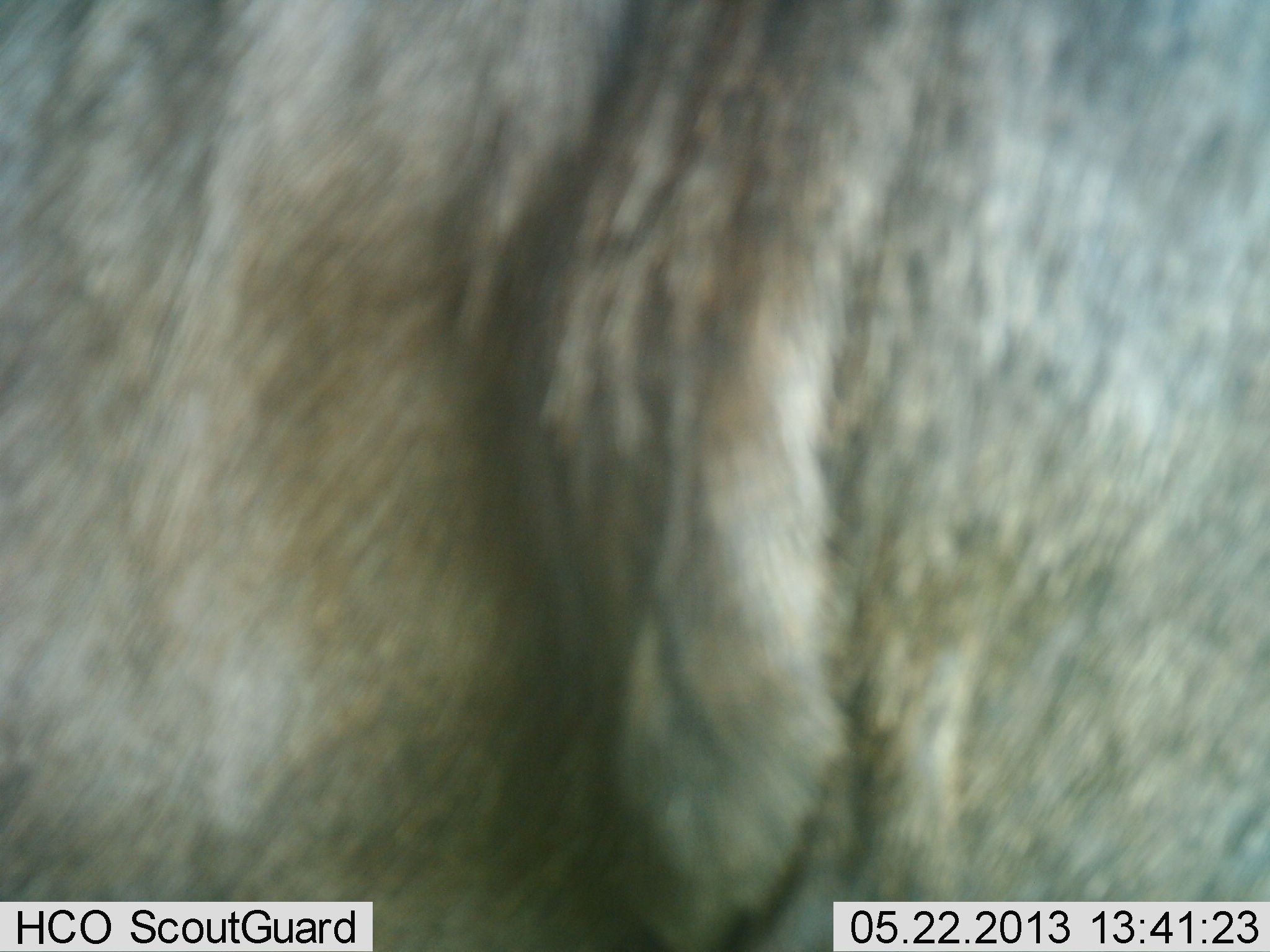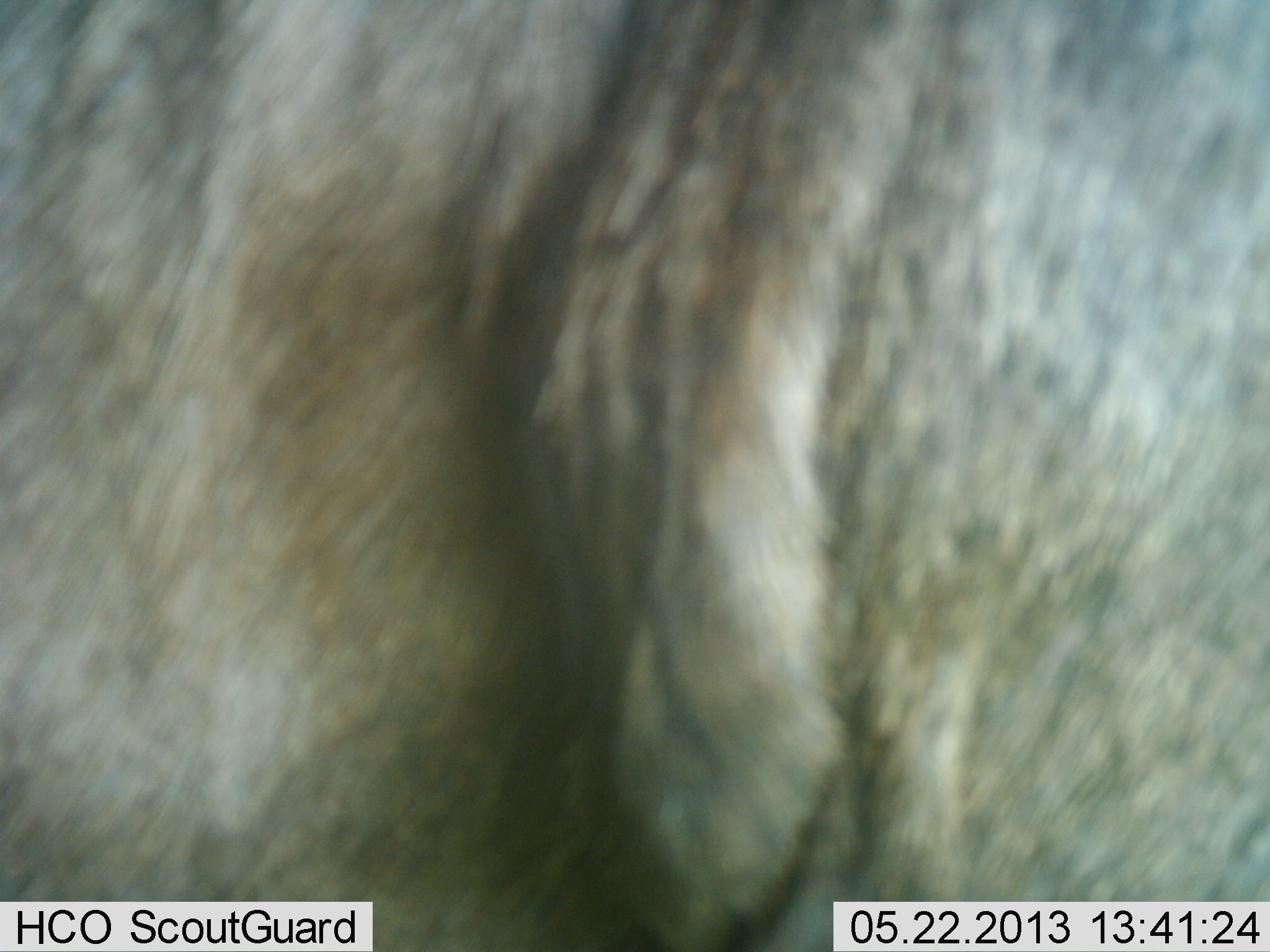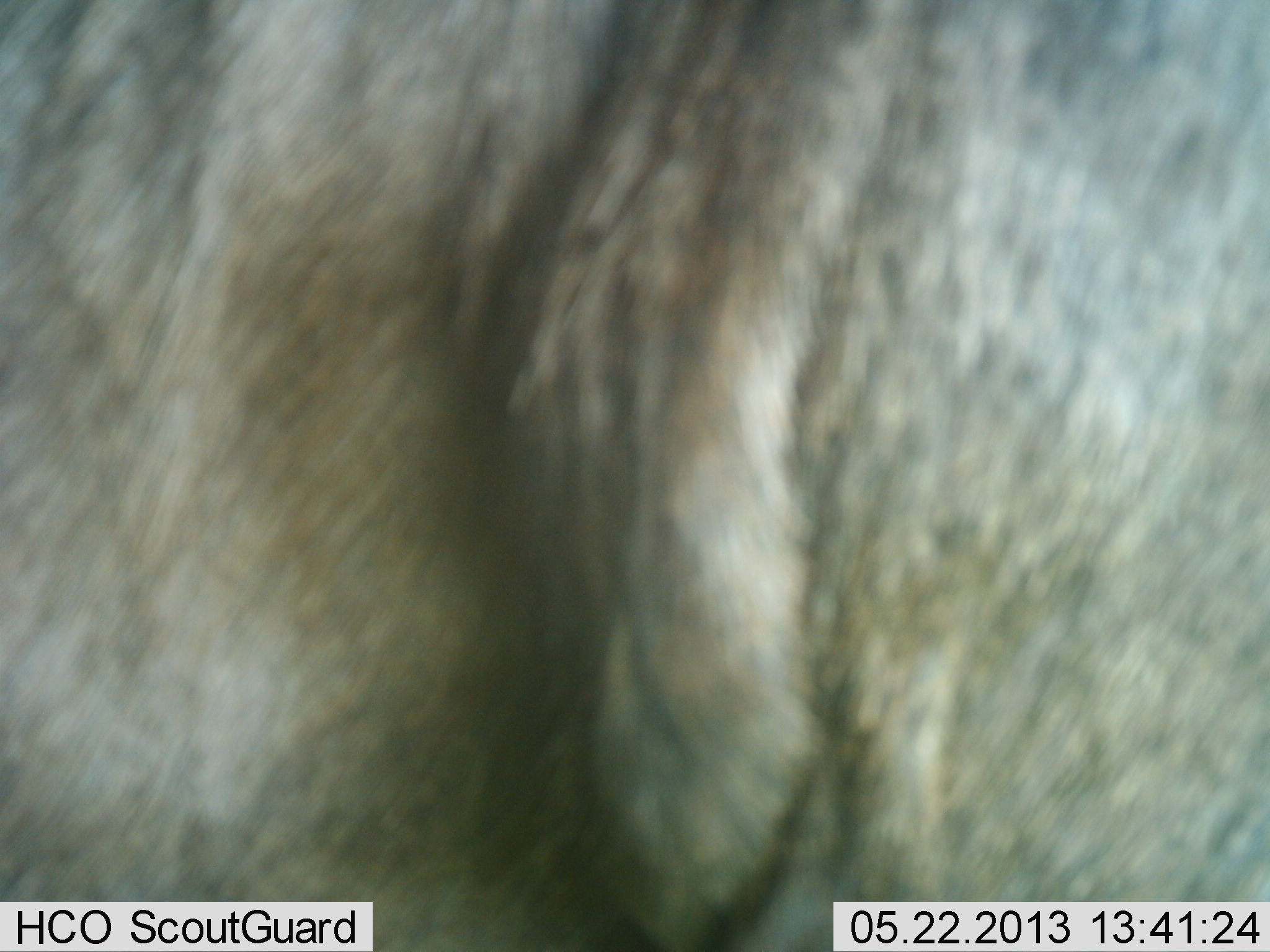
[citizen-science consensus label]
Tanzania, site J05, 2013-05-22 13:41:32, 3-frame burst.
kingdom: Animalia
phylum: Chordata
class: Mammalia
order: Artiodactyla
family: Bovidae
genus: Connochaetes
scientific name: Connochaetes taurinus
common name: blue wildebeest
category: wildebeest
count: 1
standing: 100%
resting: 0%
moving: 0%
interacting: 0%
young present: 0%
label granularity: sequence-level